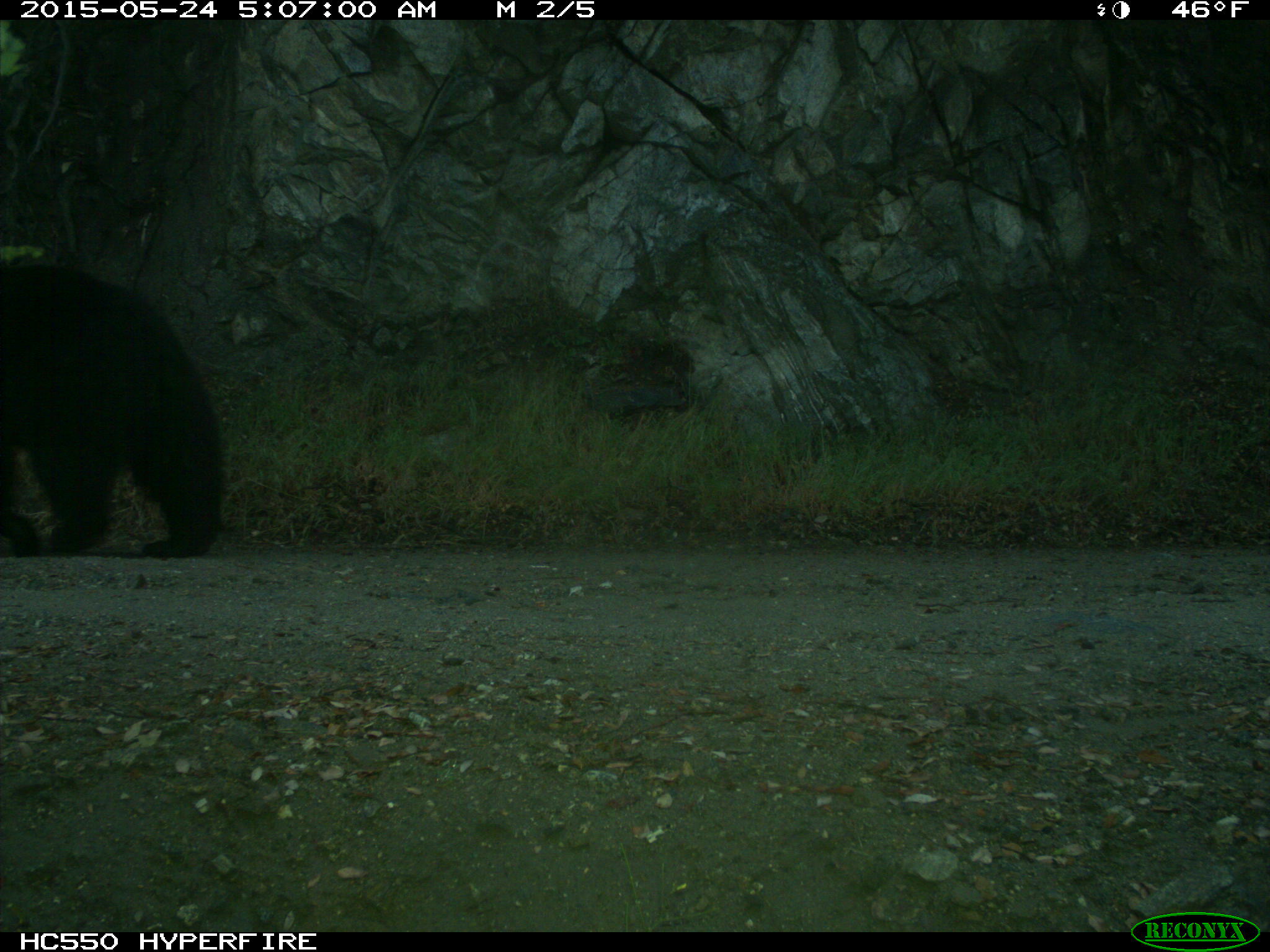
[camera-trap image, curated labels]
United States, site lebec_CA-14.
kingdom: Animalia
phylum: Chordata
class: Mammalia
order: Carnivora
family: Ursidae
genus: Ursus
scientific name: Ursus americanus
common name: american black bear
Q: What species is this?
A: Ursus americanus (american black bear).